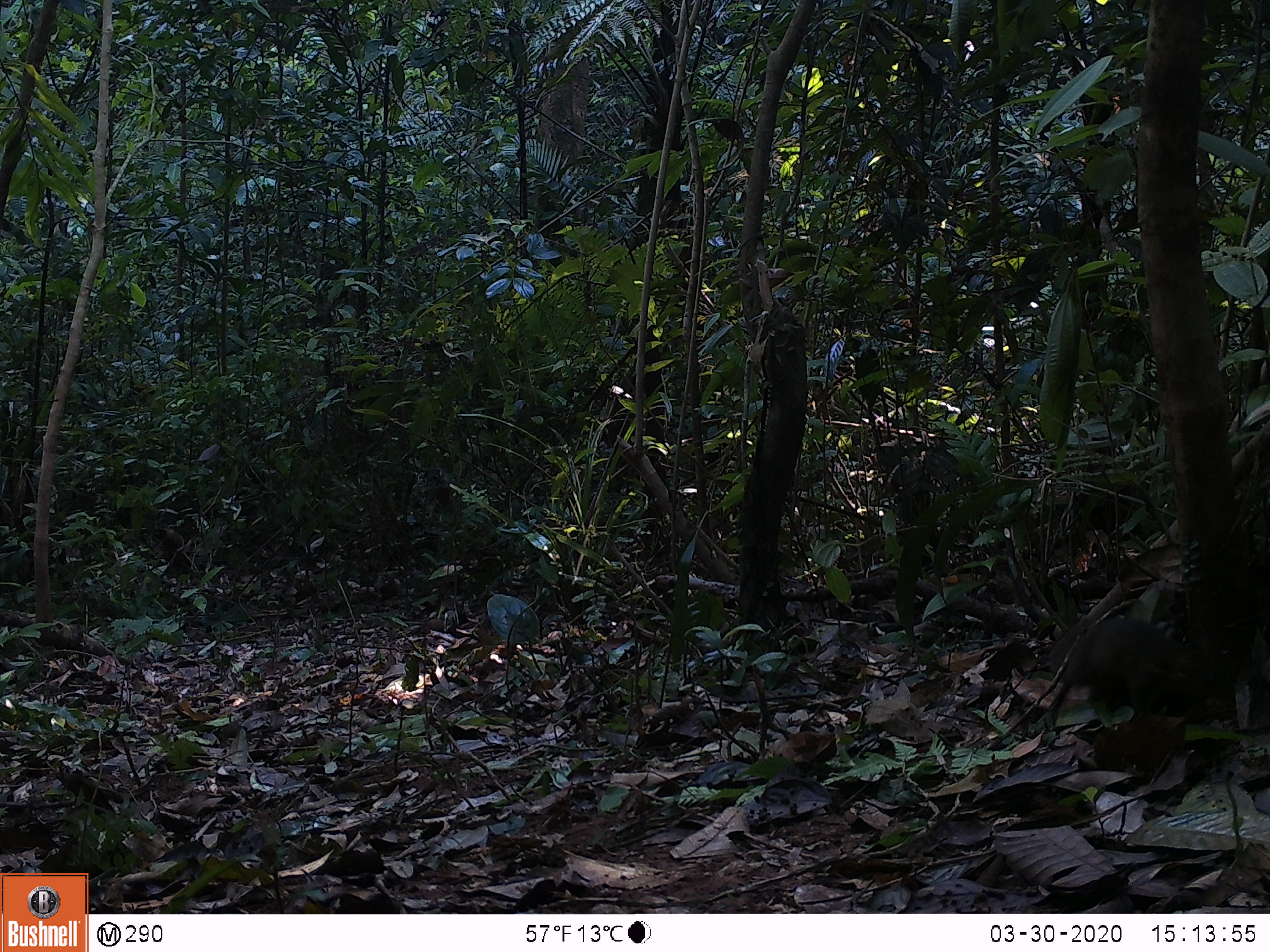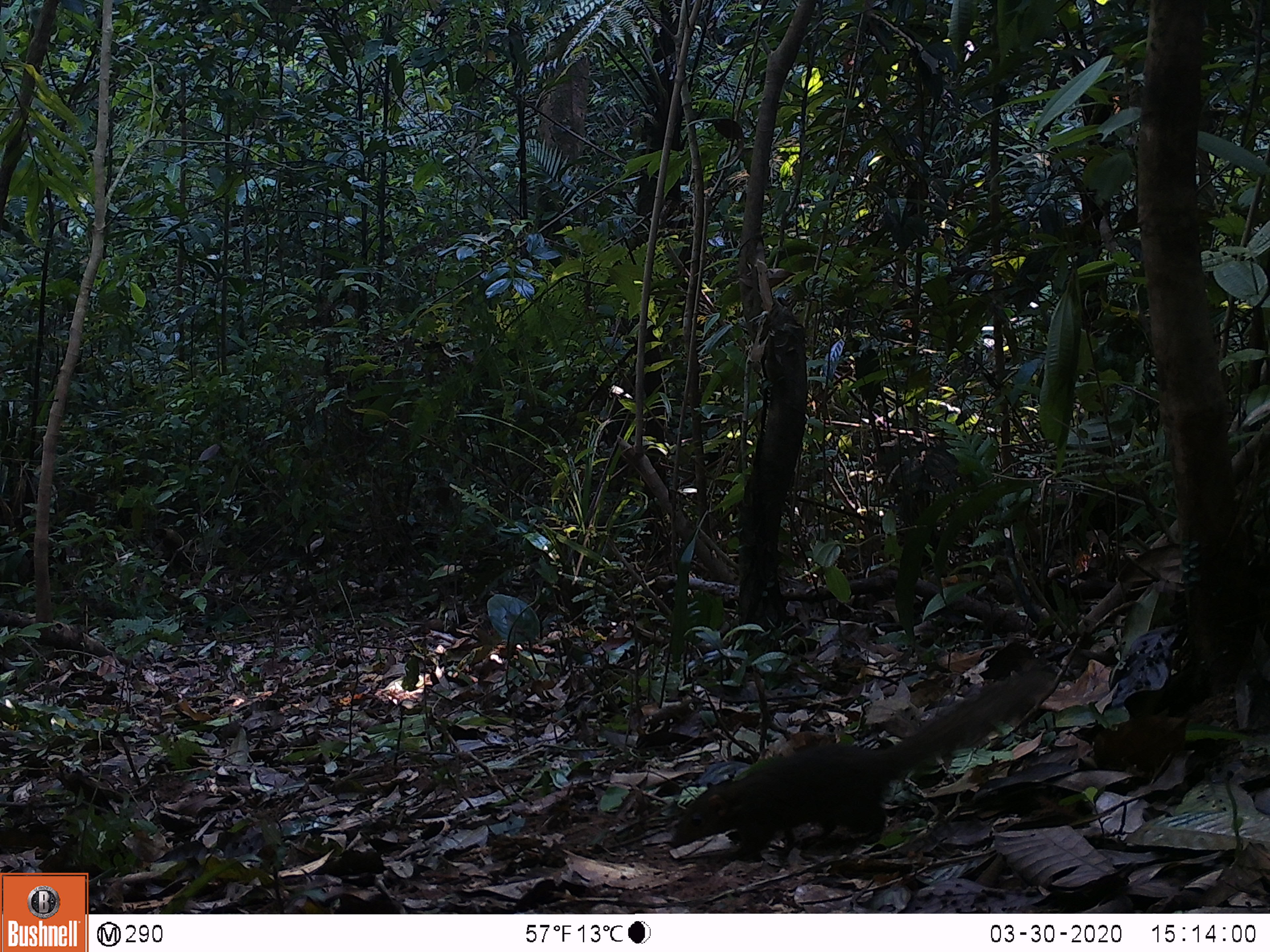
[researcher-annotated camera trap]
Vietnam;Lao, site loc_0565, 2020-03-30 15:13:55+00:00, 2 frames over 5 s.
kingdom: Animalia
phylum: Chordata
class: Mammalia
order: Scandentia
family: Tupaiidae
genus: Tupaia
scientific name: Tupaia belangeri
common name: northern treeshrew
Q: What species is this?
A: Northern treeshrew (Tupaia belangeri).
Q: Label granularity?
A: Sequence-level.